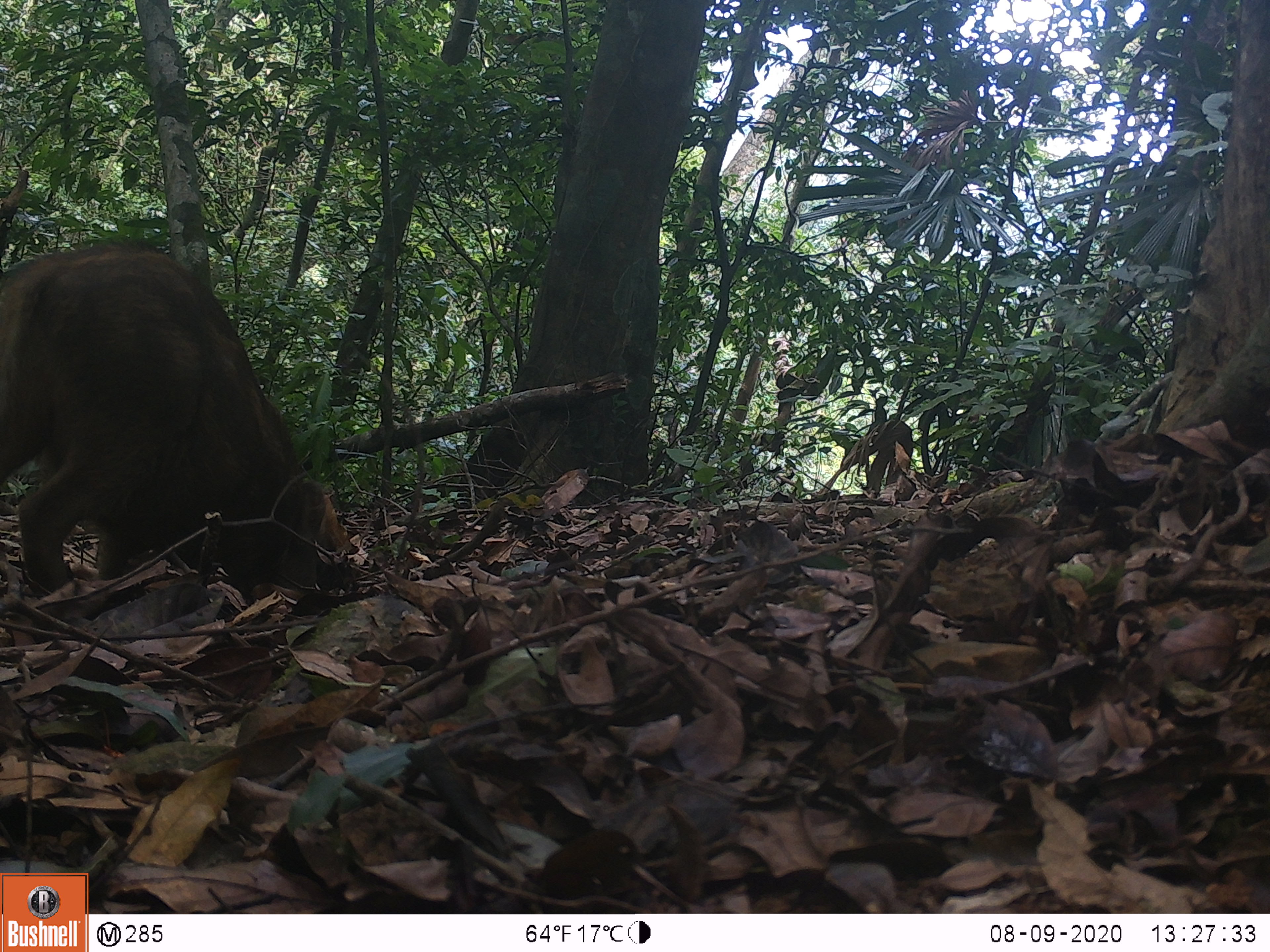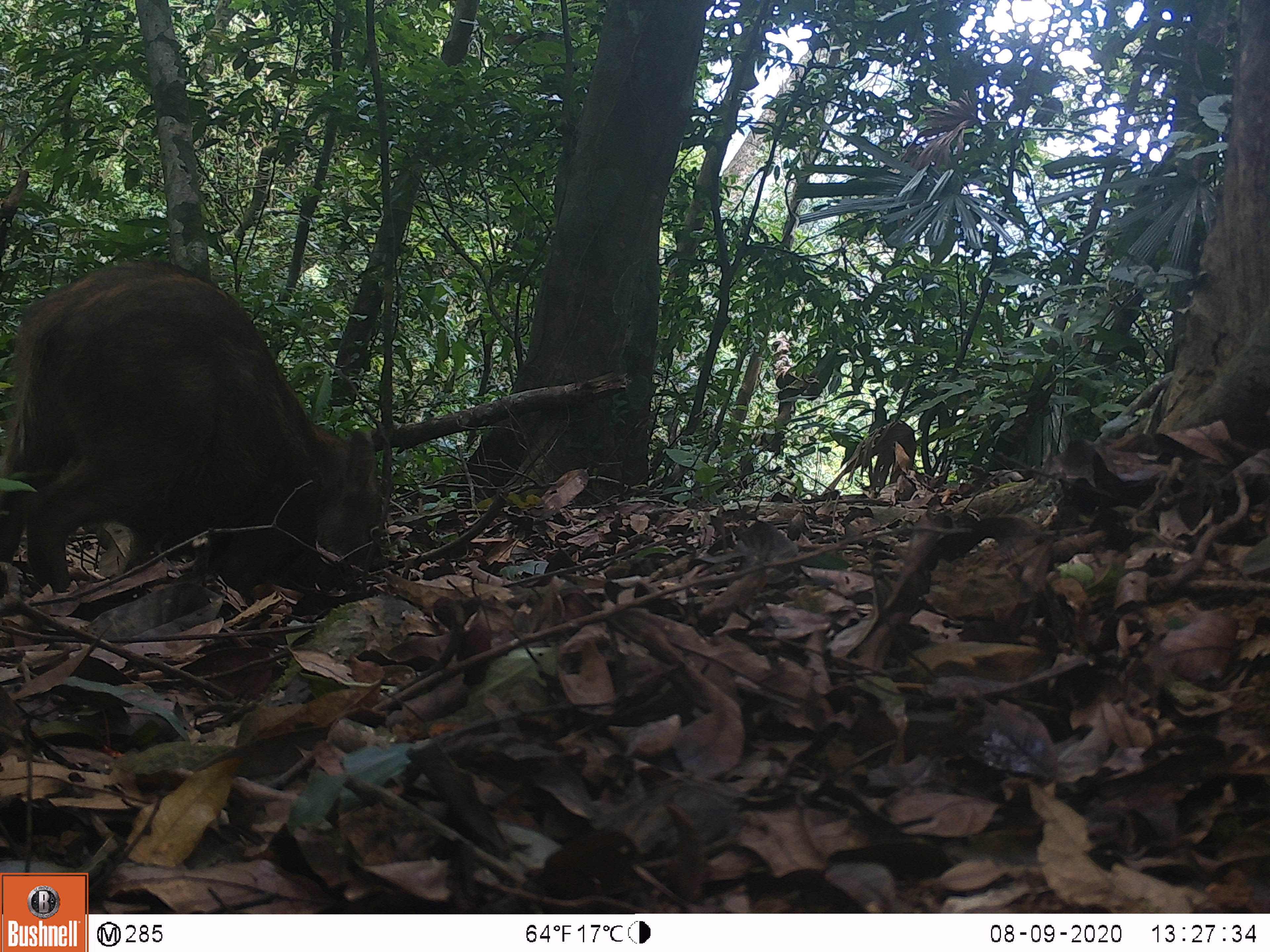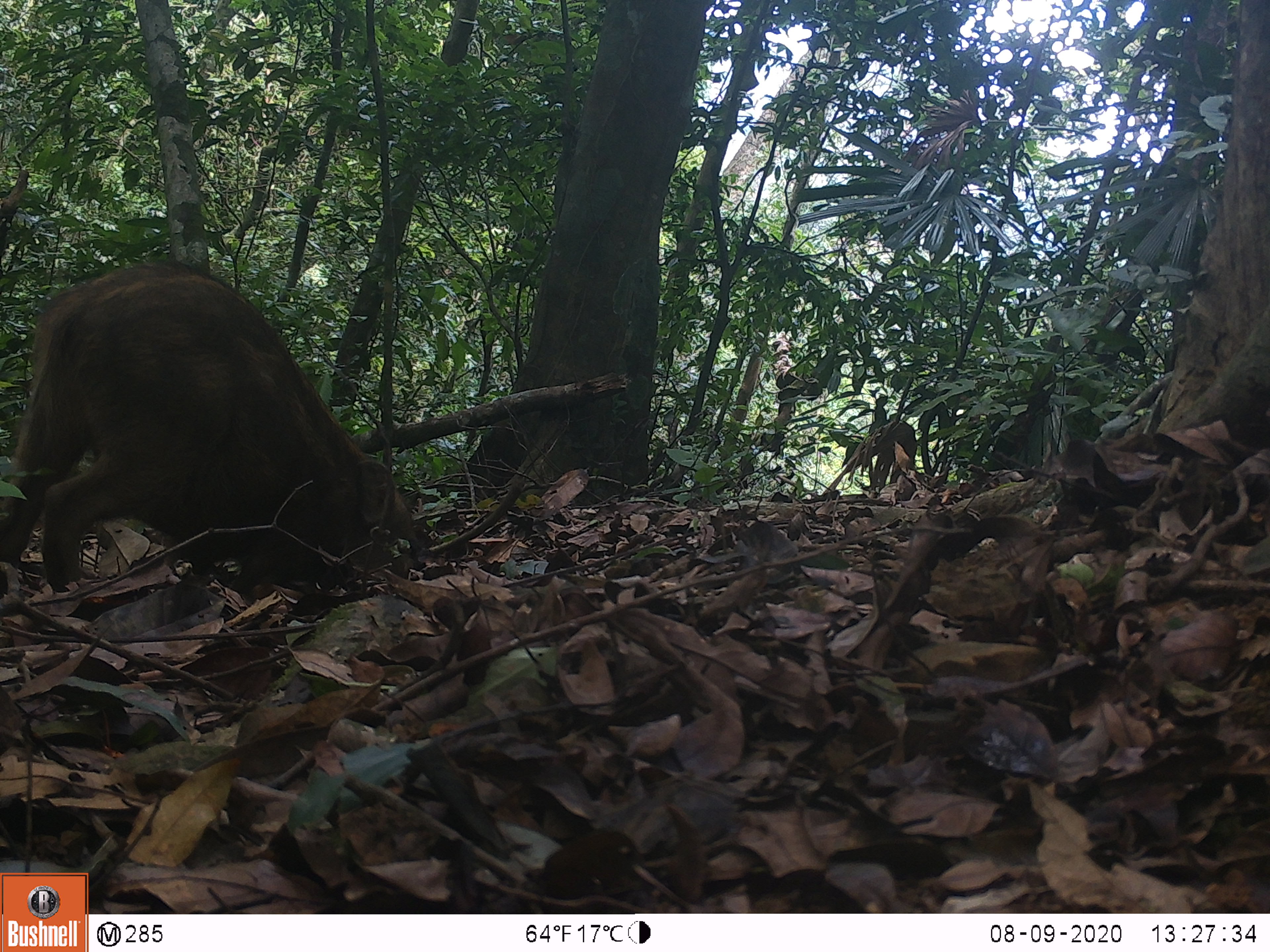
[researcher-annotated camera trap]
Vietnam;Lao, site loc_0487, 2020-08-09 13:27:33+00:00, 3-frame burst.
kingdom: Animalia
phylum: Chordata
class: Mammalia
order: Artiodactyla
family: Suidae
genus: Sus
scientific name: Sus scrofa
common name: eurasian wild pig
Eurasian wild pig (Sus scrofa). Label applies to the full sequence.